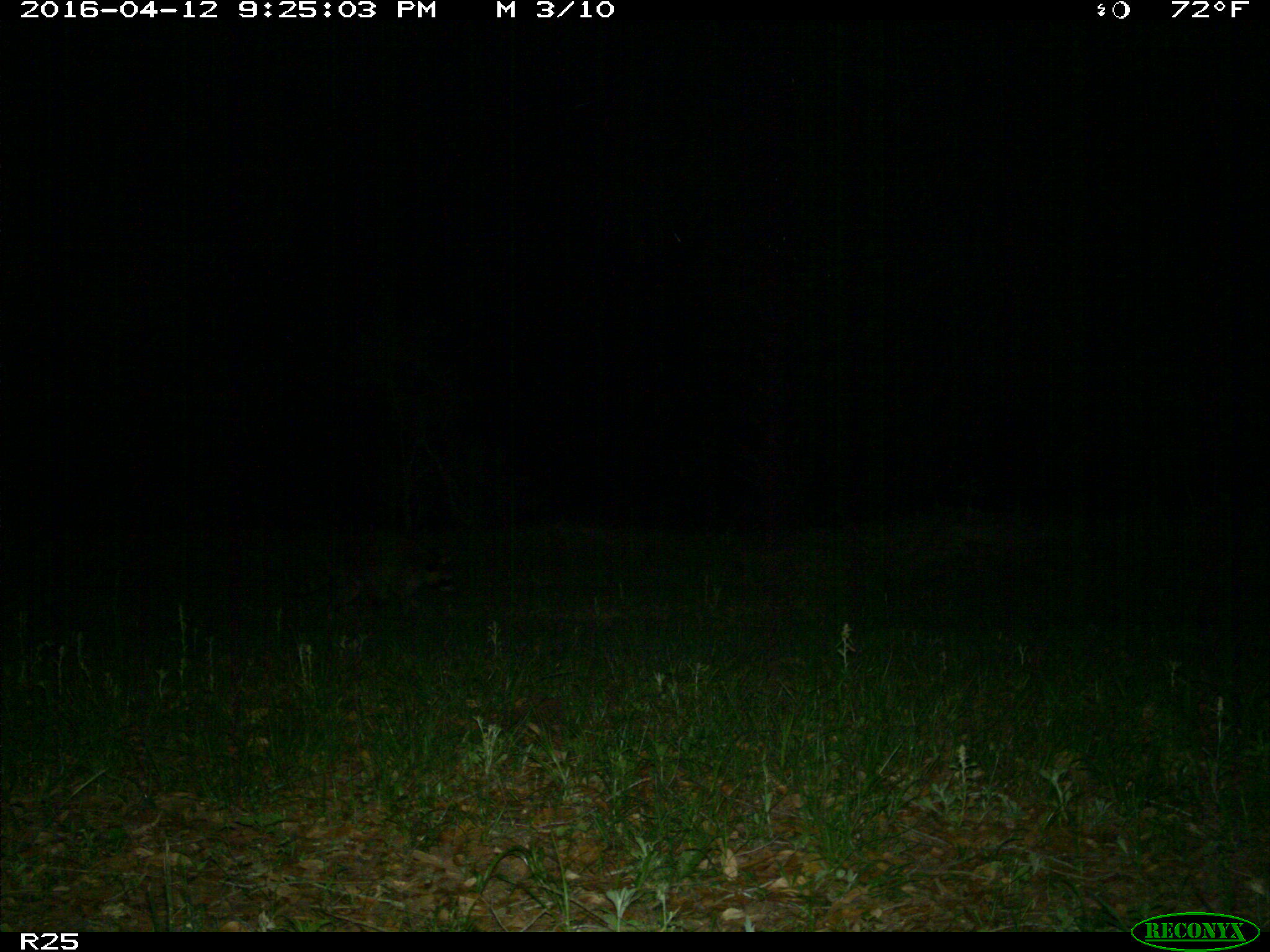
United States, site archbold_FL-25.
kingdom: Animalia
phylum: Chordata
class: Mammalia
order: Carnivora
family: Procyonidae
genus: Procyon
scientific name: Procyon lotor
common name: common raccoon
Procyon lotor (common raccoon).